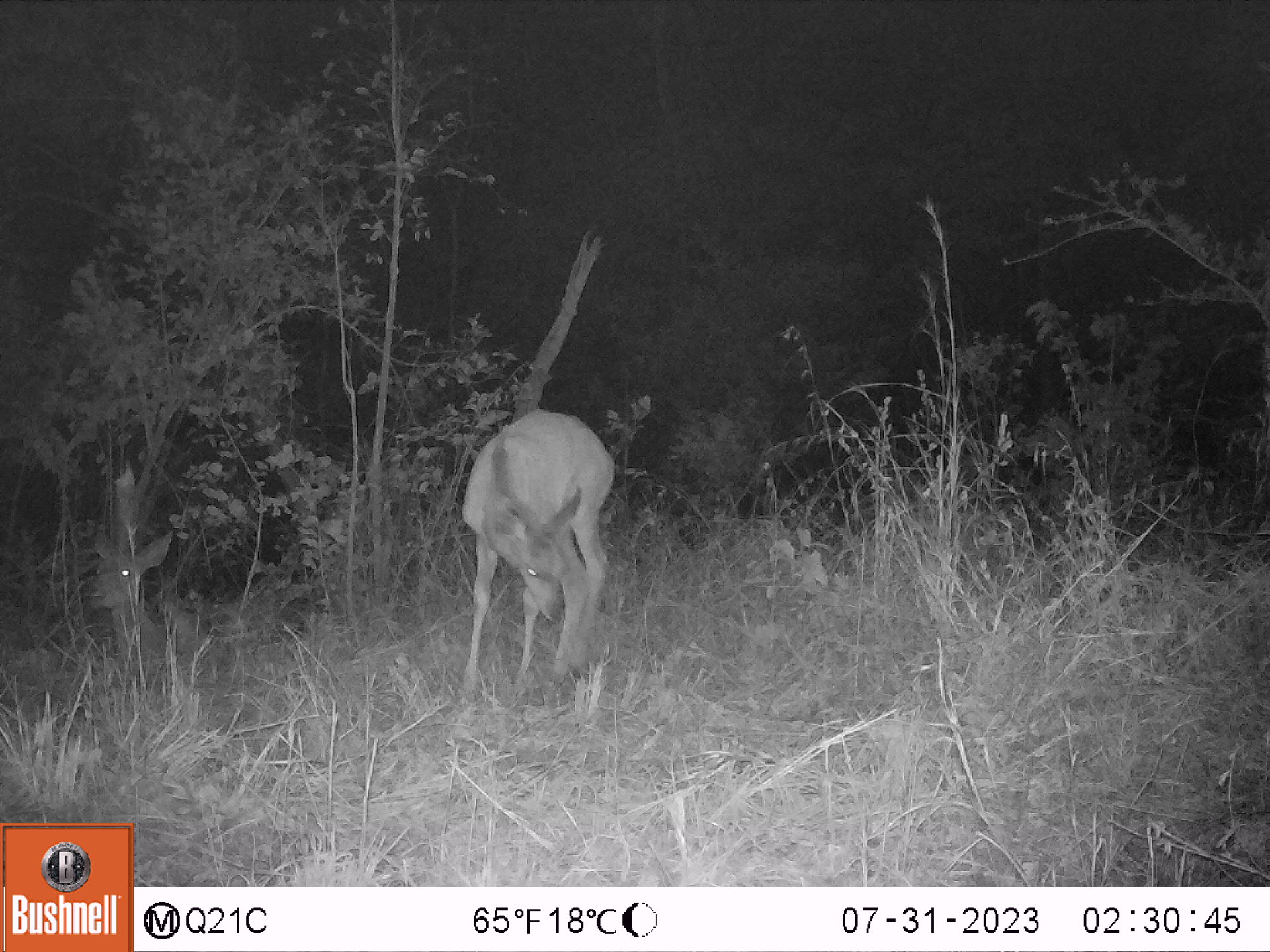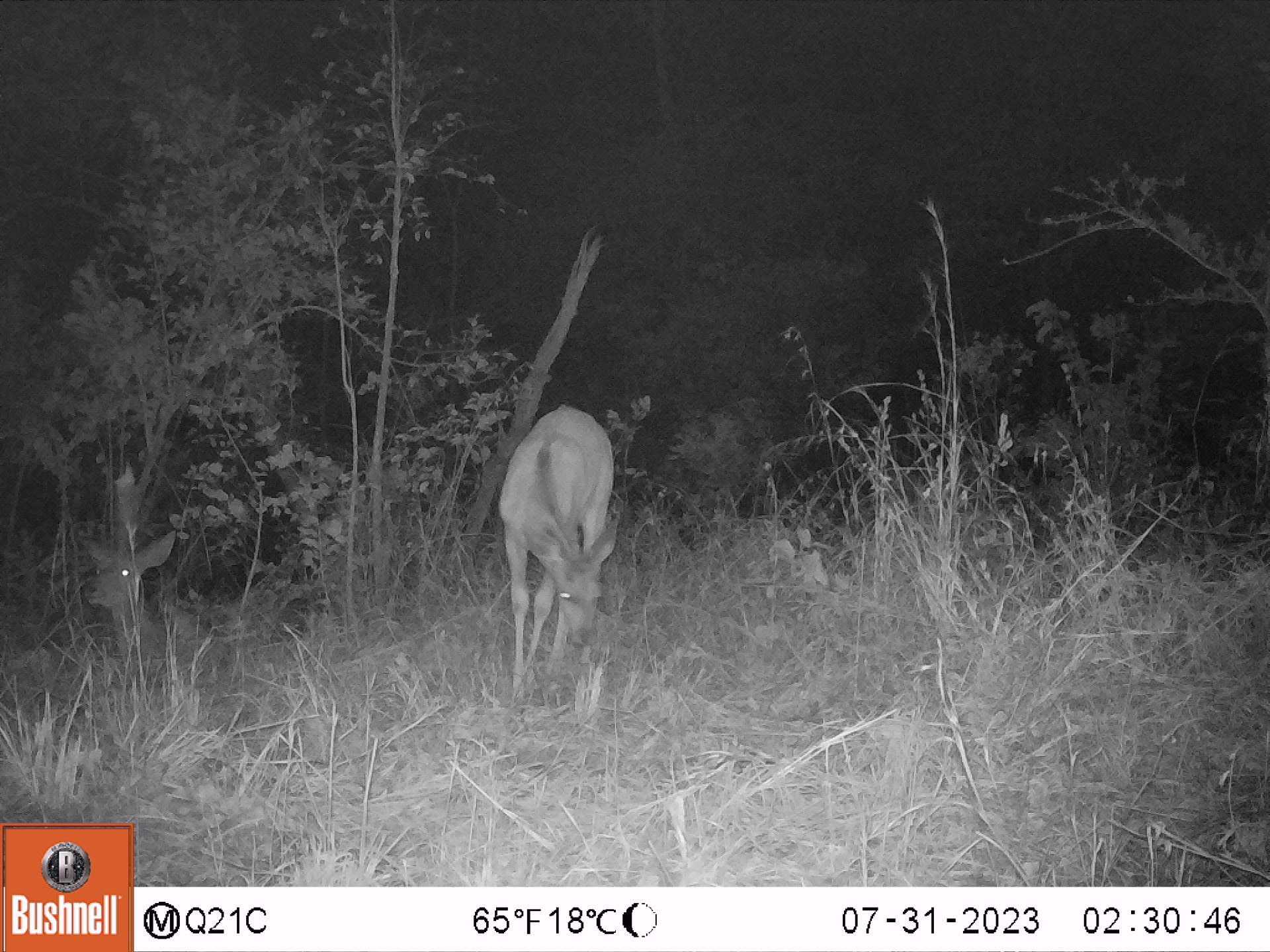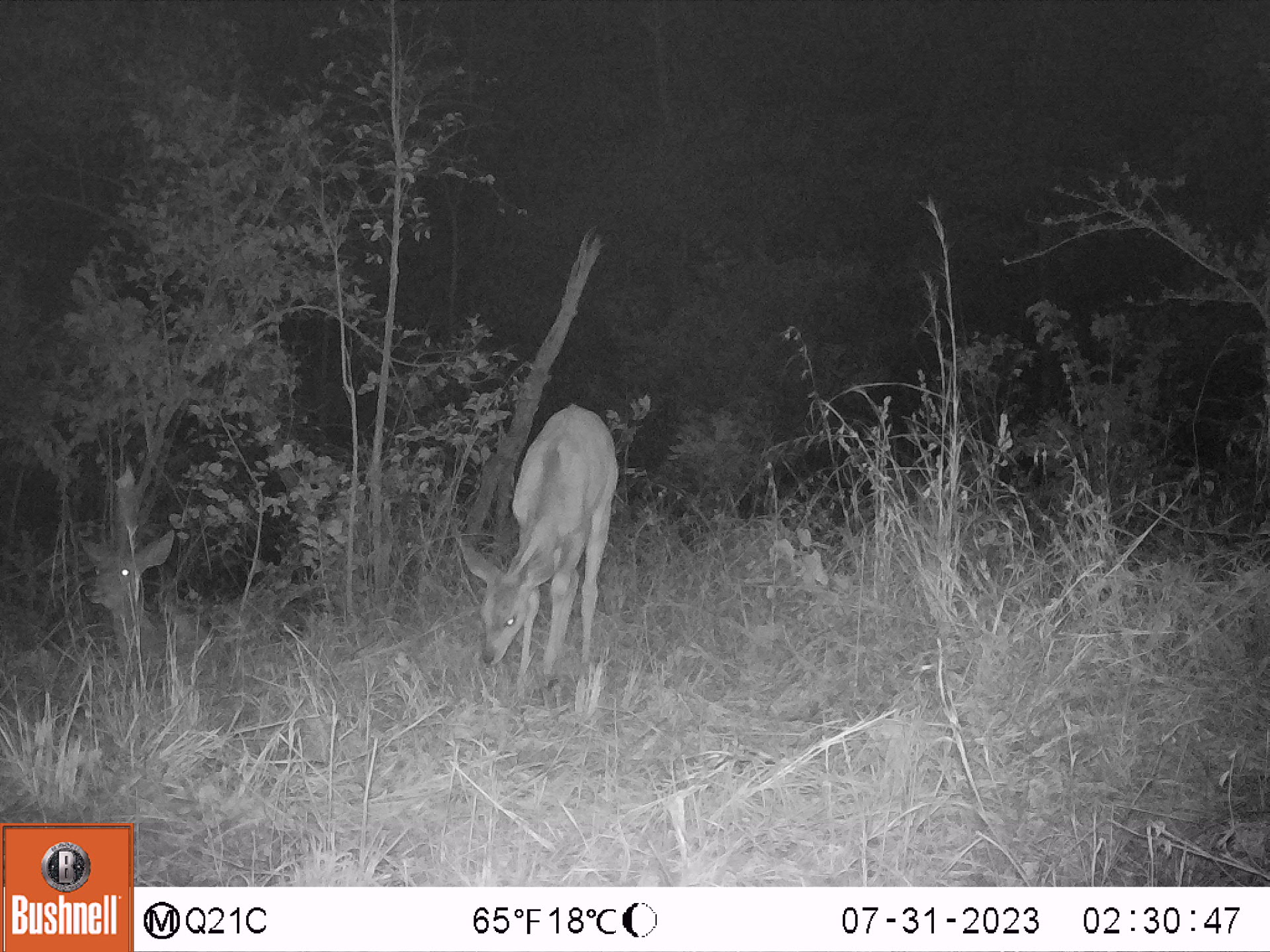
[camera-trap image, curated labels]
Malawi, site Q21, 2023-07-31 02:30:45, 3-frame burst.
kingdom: Animalia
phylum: Chordata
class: Mammalia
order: Artiodactyla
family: Bovidae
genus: Tragelaphus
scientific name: Tragelaphus strepsiceros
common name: greater kudu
Greater kudu (Tragelaphus strepsiceros), count 2.